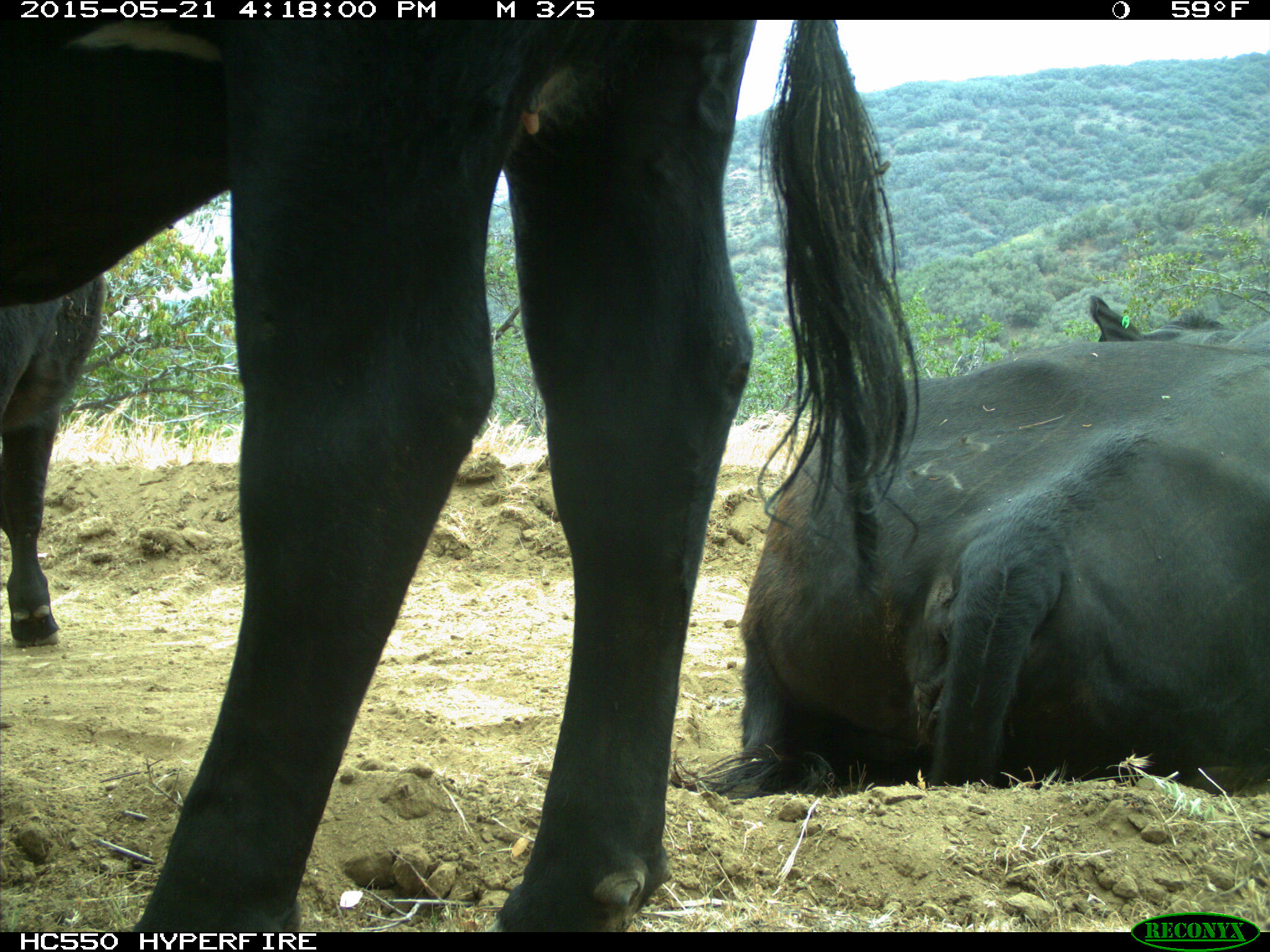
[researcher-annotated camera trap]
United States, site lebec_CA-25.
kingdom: Animalia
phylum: Chordata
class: Mammalia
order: Artiodactyla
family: Bovidae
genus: Bos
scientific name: Bos taurus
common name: domestic cow